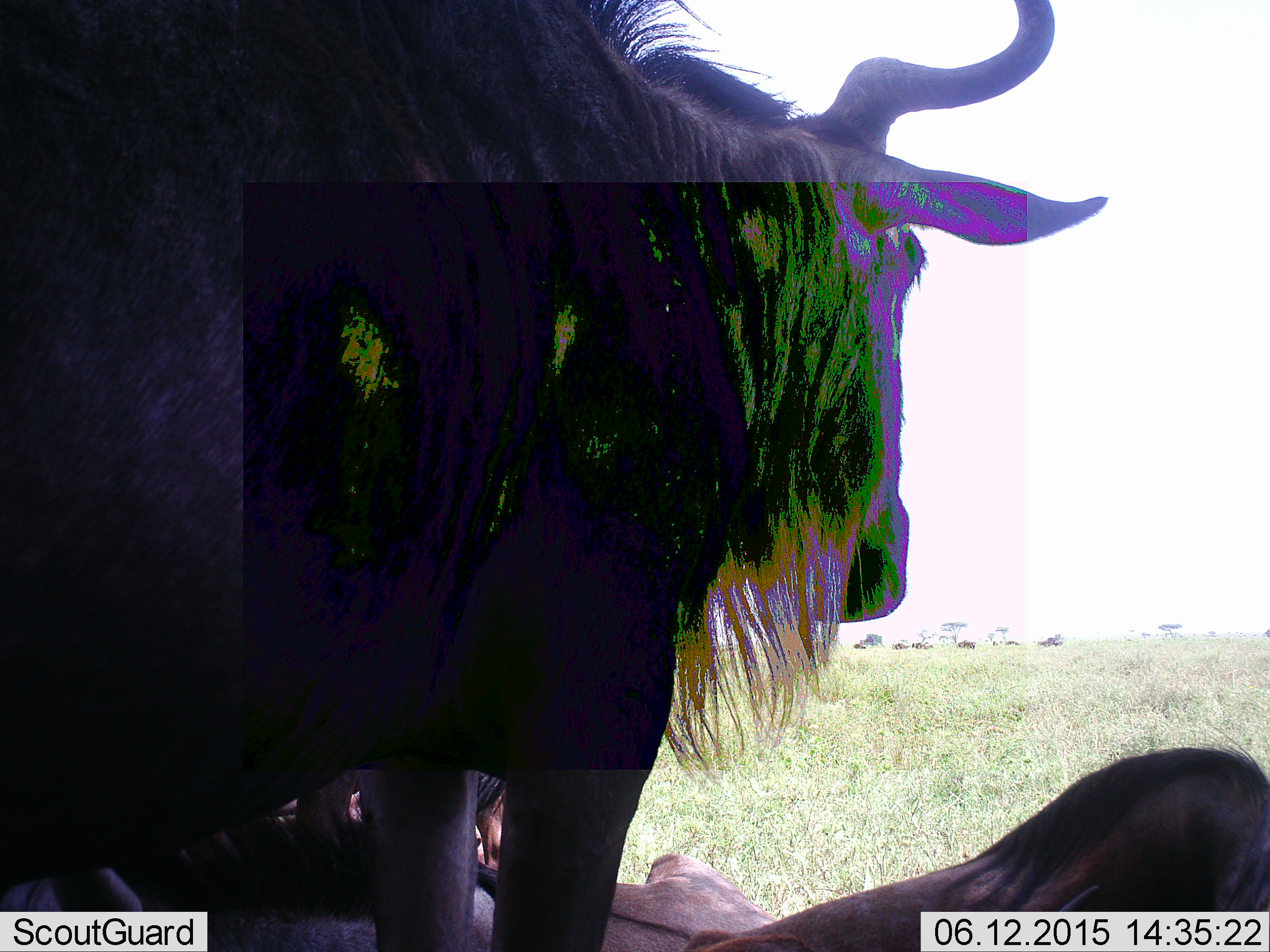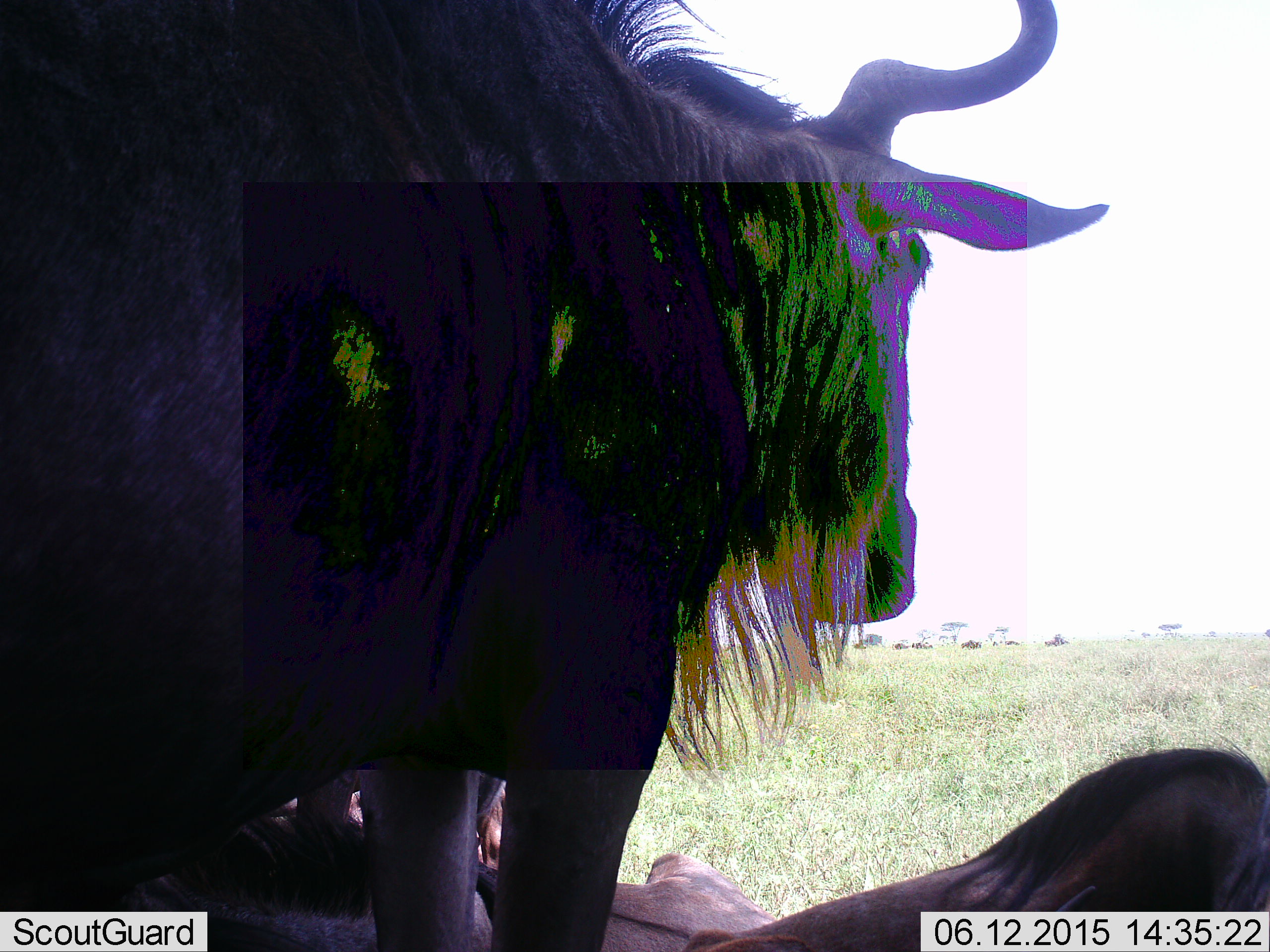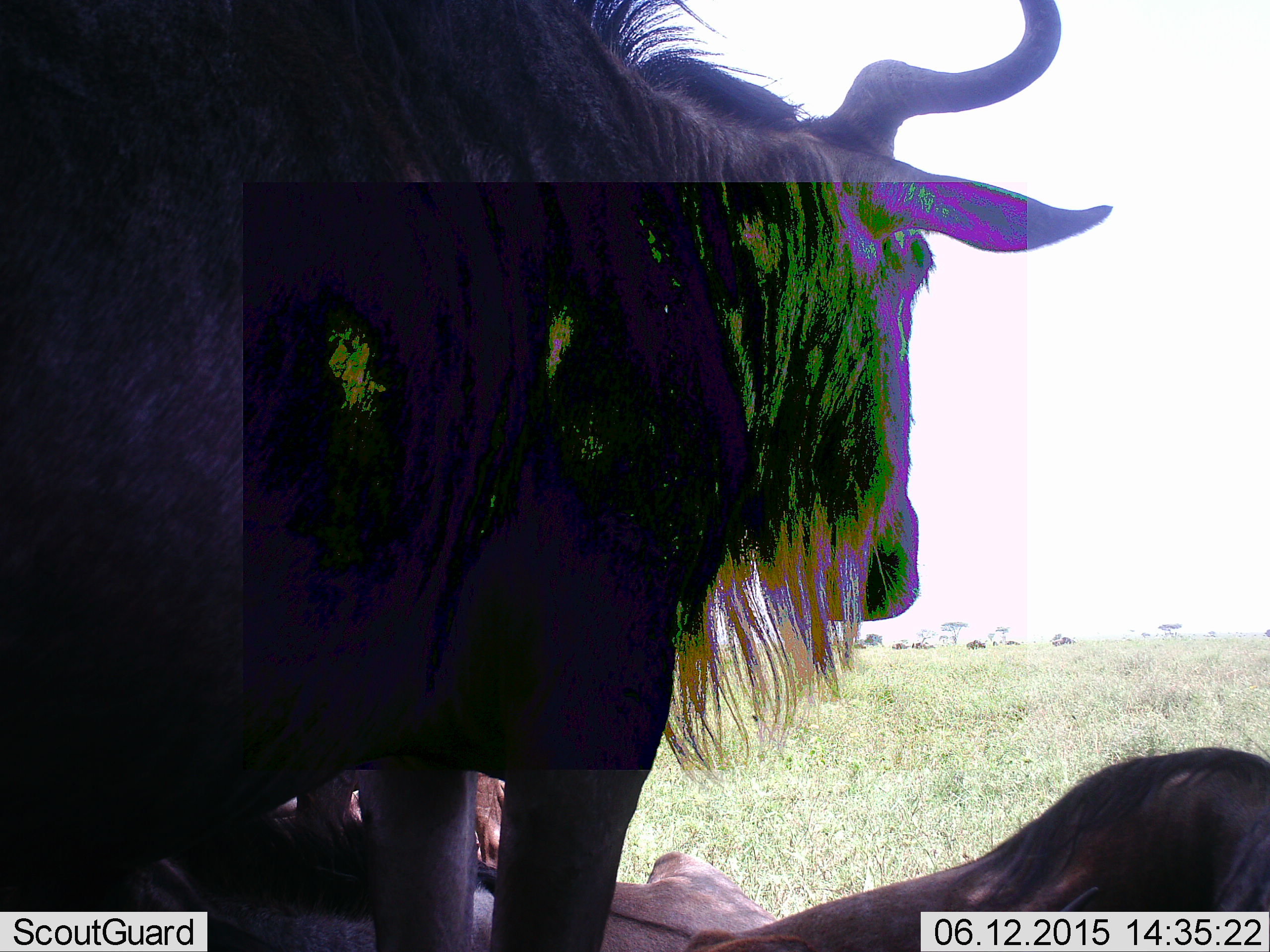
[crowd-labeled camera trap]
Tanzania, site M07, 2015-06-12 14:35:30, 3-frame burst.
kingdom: Animalia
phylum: Chordata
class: Mammalia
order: Artiodactyla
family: Bovidae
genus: Connochaetes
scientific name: Connochaetes taurinus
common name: blue wildebeest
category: wildebeest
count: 2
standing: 100%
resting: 60%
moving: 10%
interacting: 0%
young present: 10%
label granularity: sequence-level